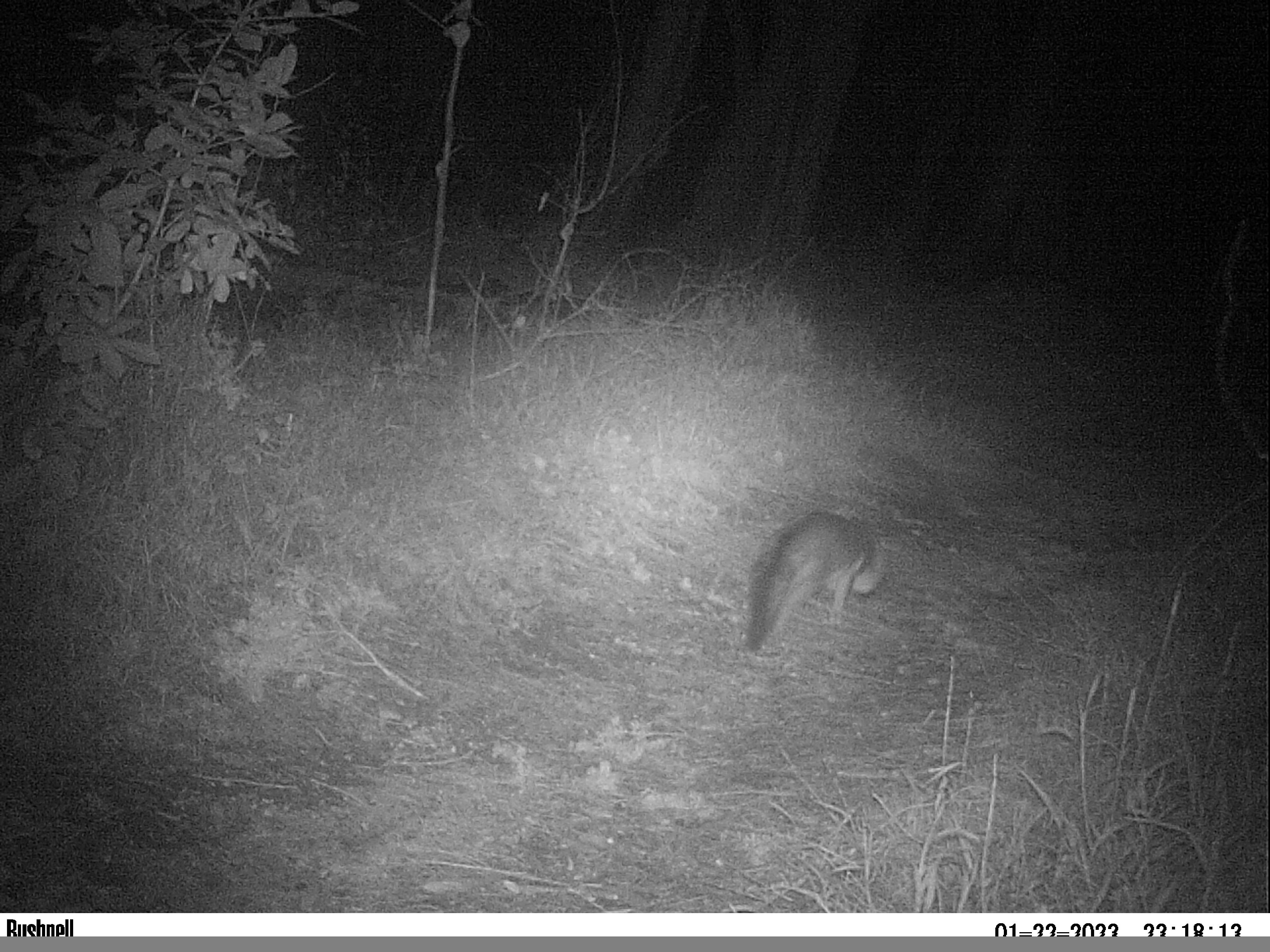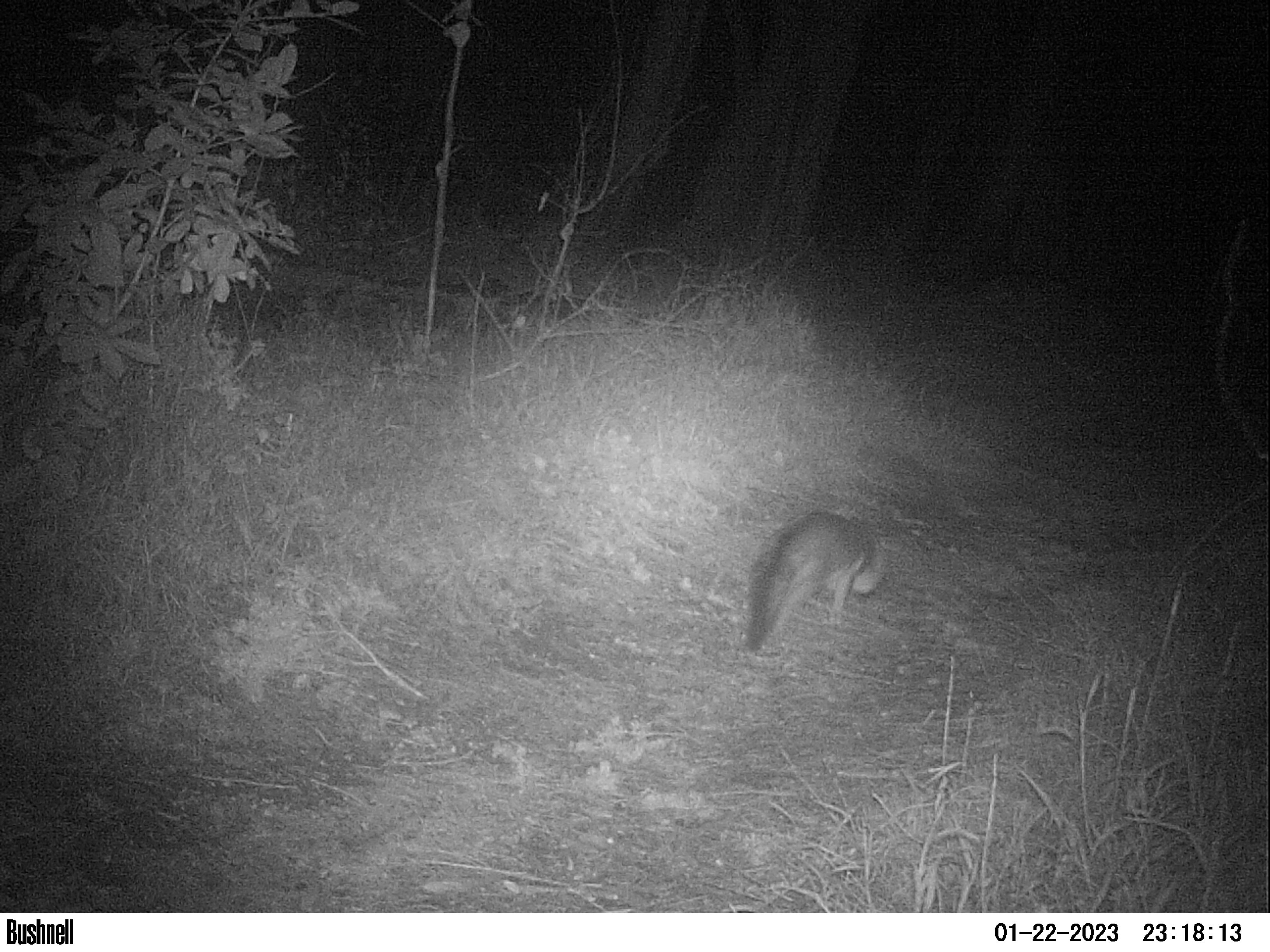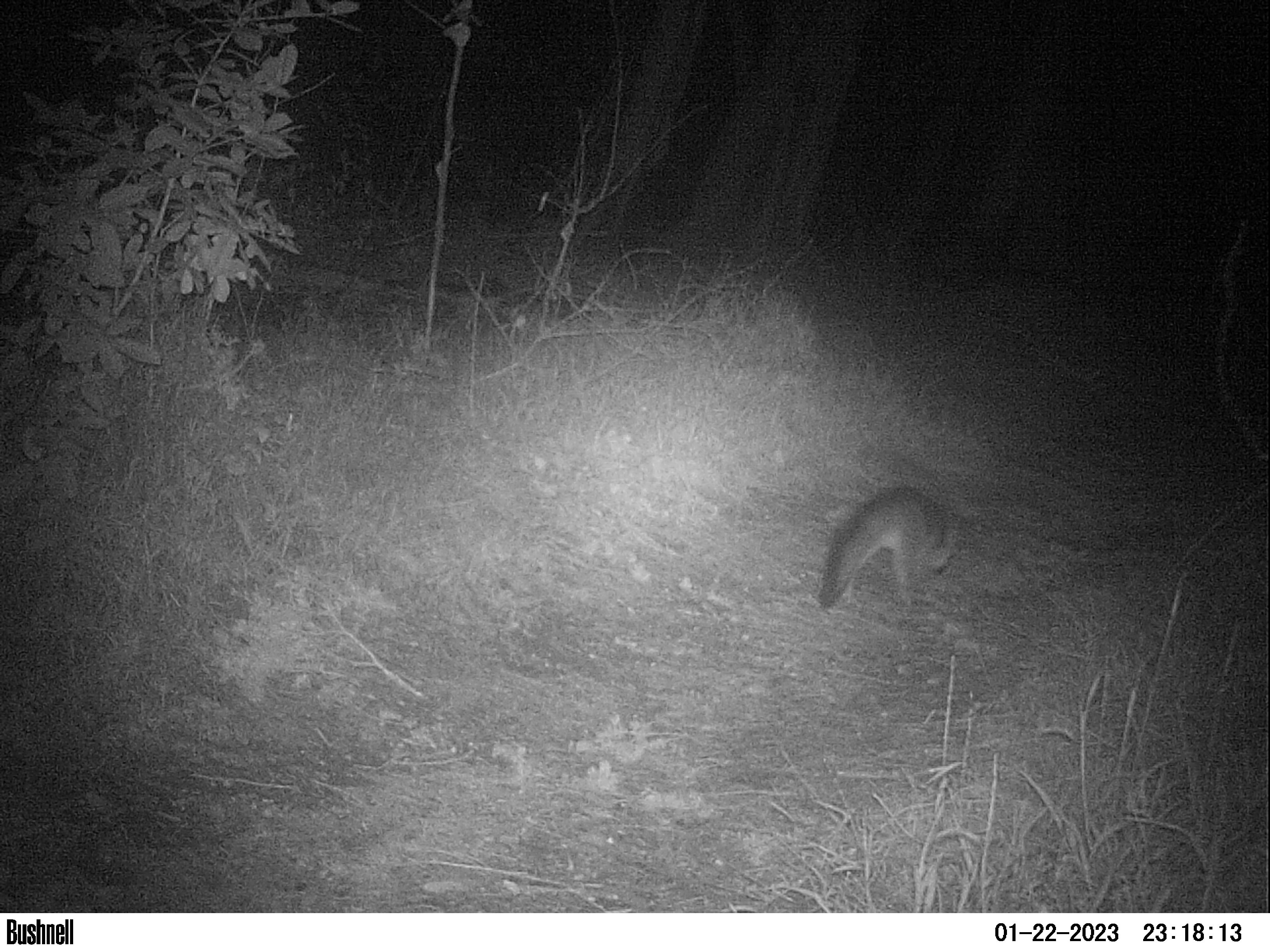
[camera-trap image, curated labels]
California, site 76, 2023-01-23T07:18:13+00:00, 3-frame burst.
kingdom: Animalia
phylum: Chordata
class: Mammalia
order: Carnivora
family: Canidae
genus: Urocyon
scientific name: Urocyon cinereoargenteus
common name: gray fox